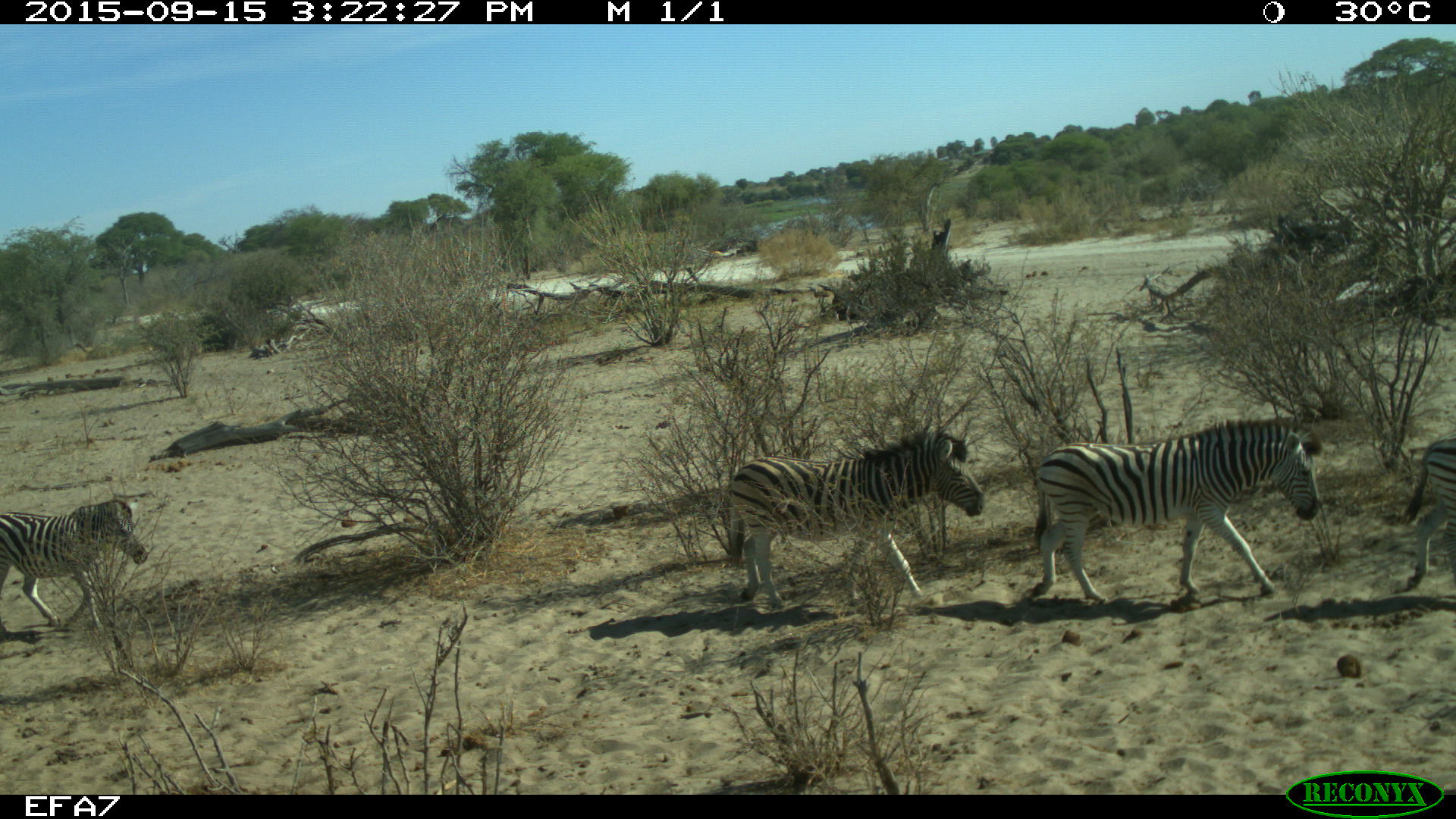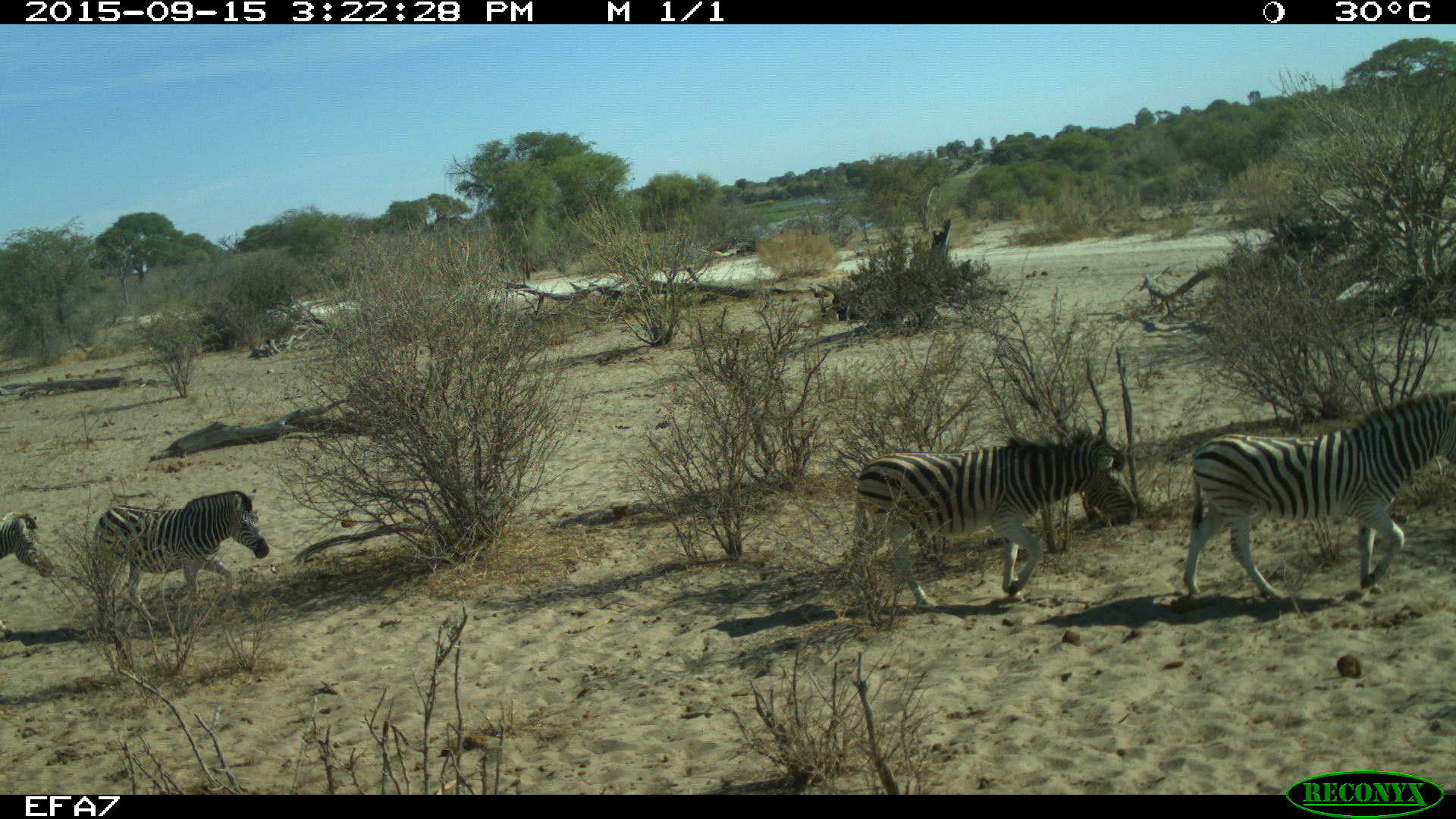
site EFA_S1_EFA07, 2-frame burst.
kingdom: Animalia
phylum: Chordata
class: Mammalia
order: Perissodactyla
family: Equidae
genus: Equus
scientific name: Equus quagga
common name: plains zebra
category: zebraplains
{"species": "zebraplains (plains zebra) (Equus quagga)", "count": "4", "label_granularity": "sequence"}